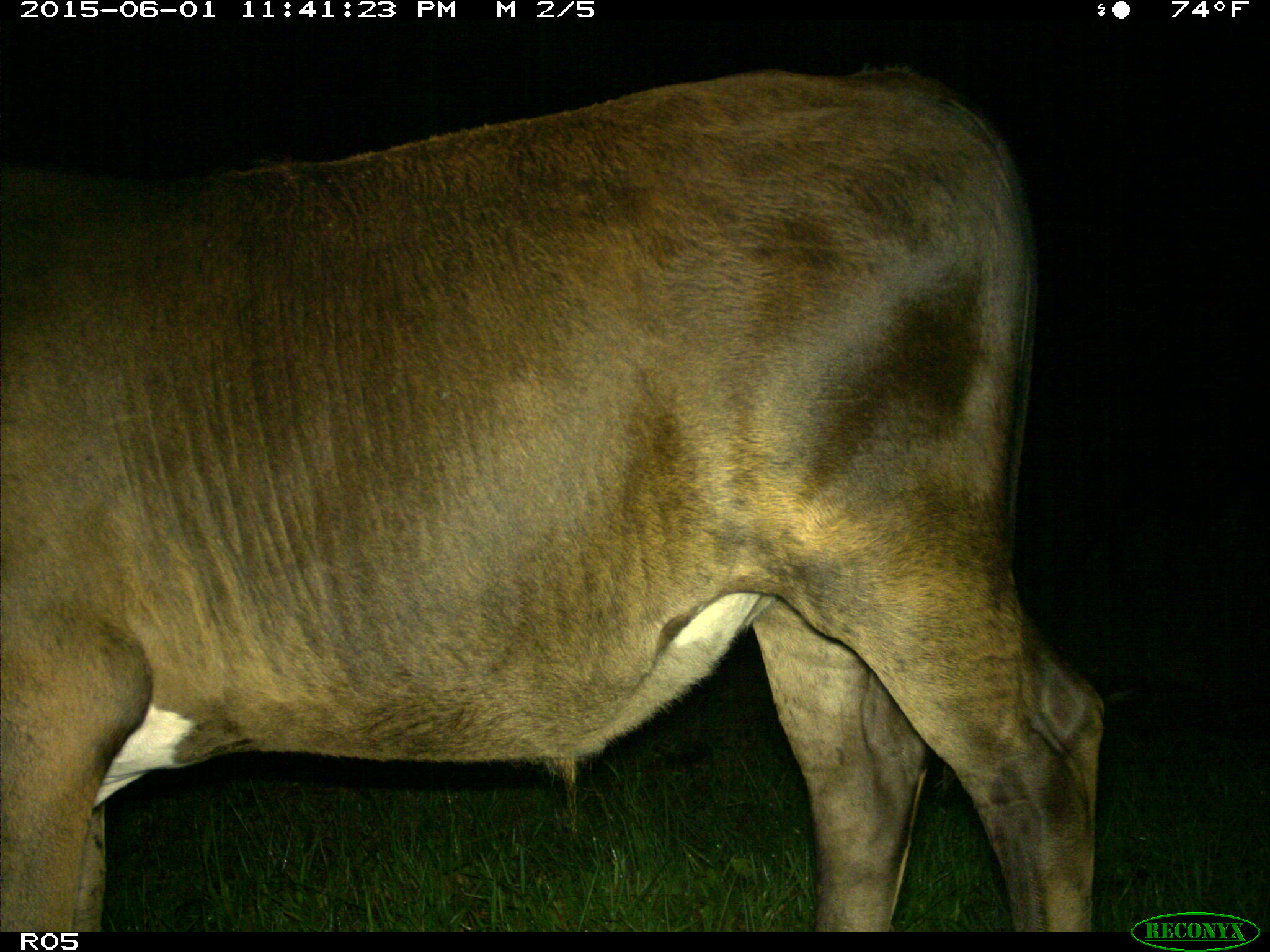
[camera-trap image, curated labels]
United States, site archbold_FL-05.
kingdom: Animalia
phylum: Chordata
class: Mammalia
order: Artiodactyla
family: Bovidae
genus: Bos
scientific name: Bos taurus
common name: domestic cow